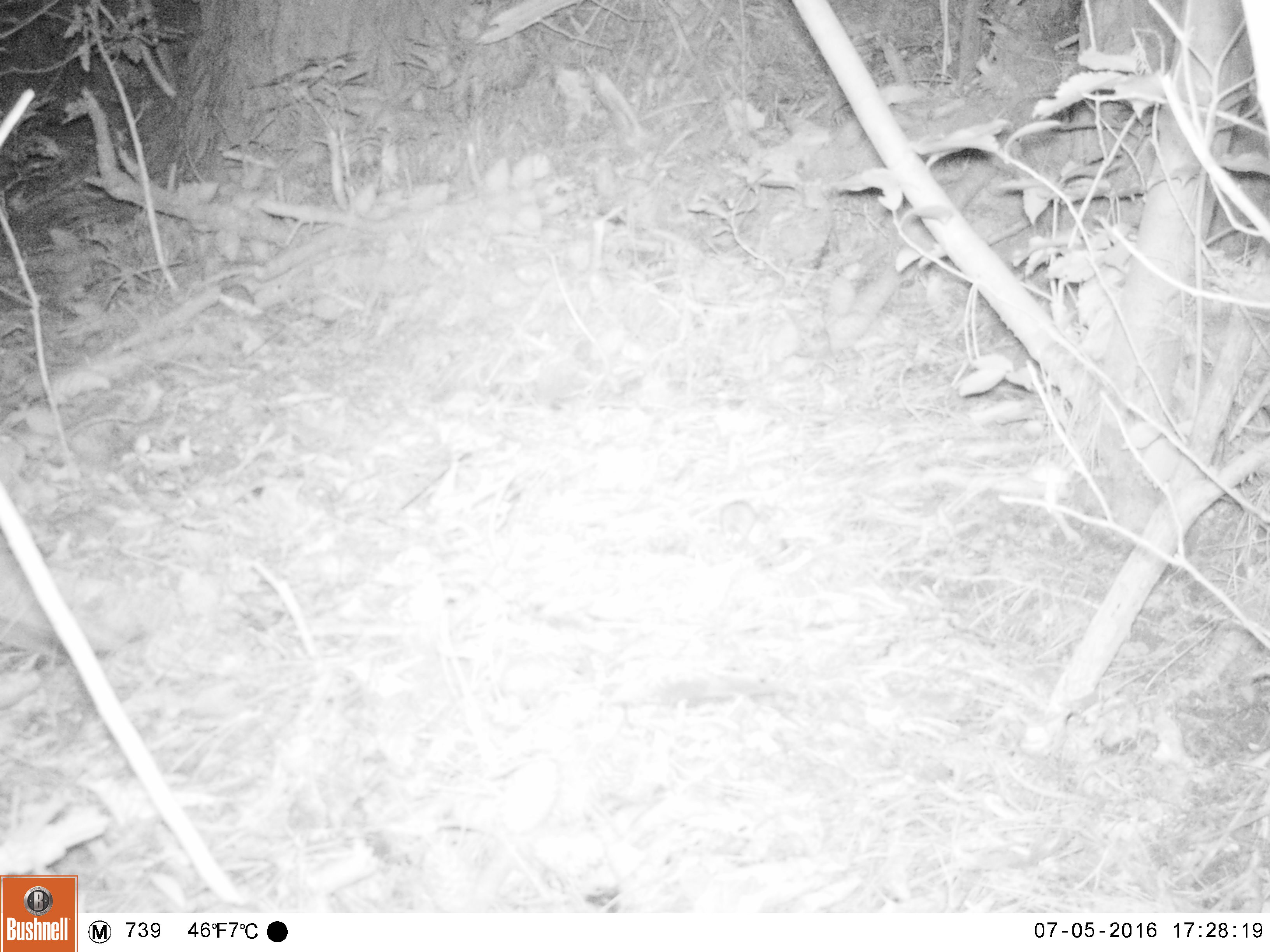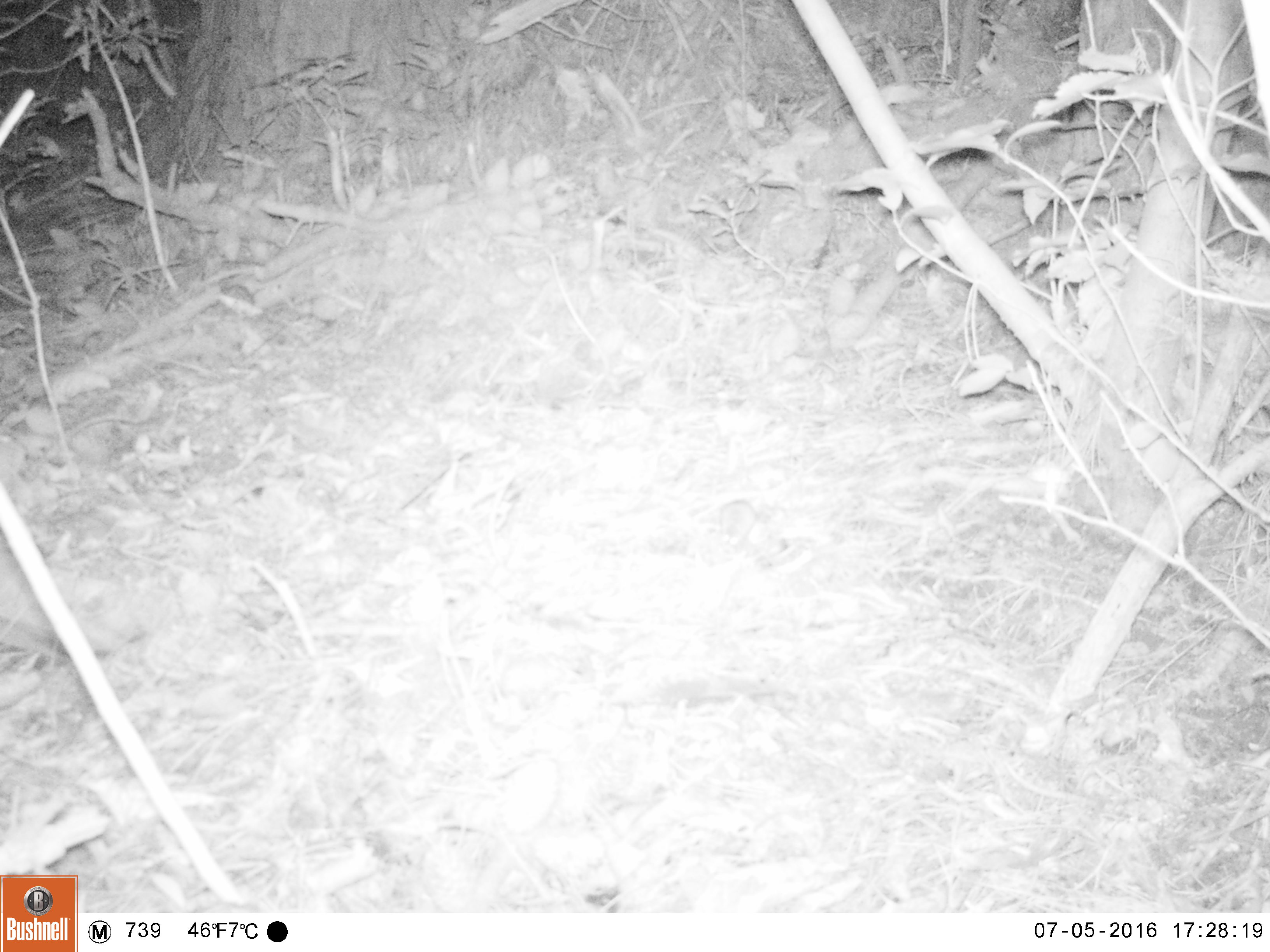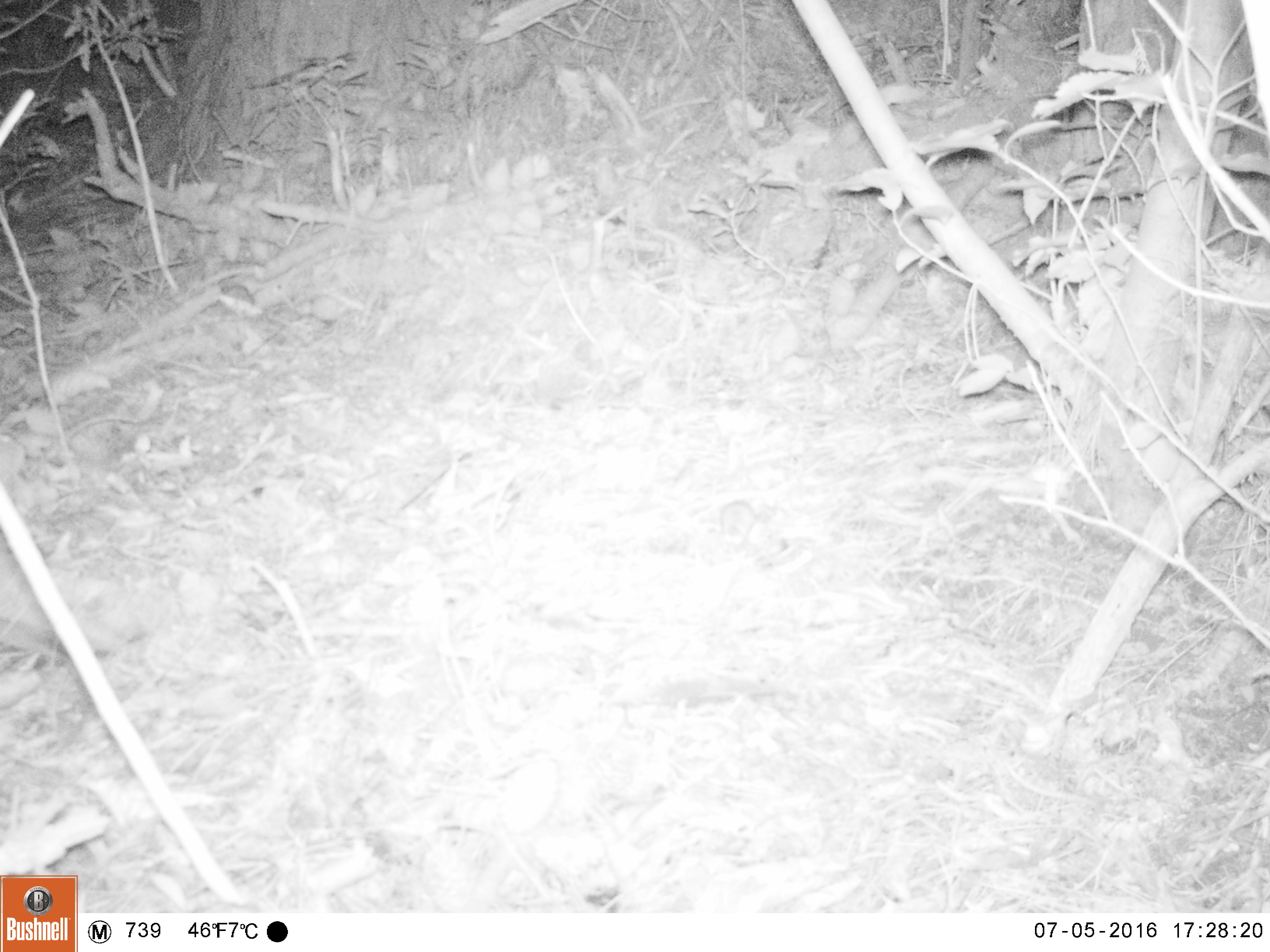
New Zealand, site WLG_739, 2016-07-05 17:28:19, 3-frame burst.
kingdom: Animalia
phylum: Chordata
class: Mammalia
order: Rodentia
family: Muridae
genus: Mus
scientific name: Mus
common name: mouse